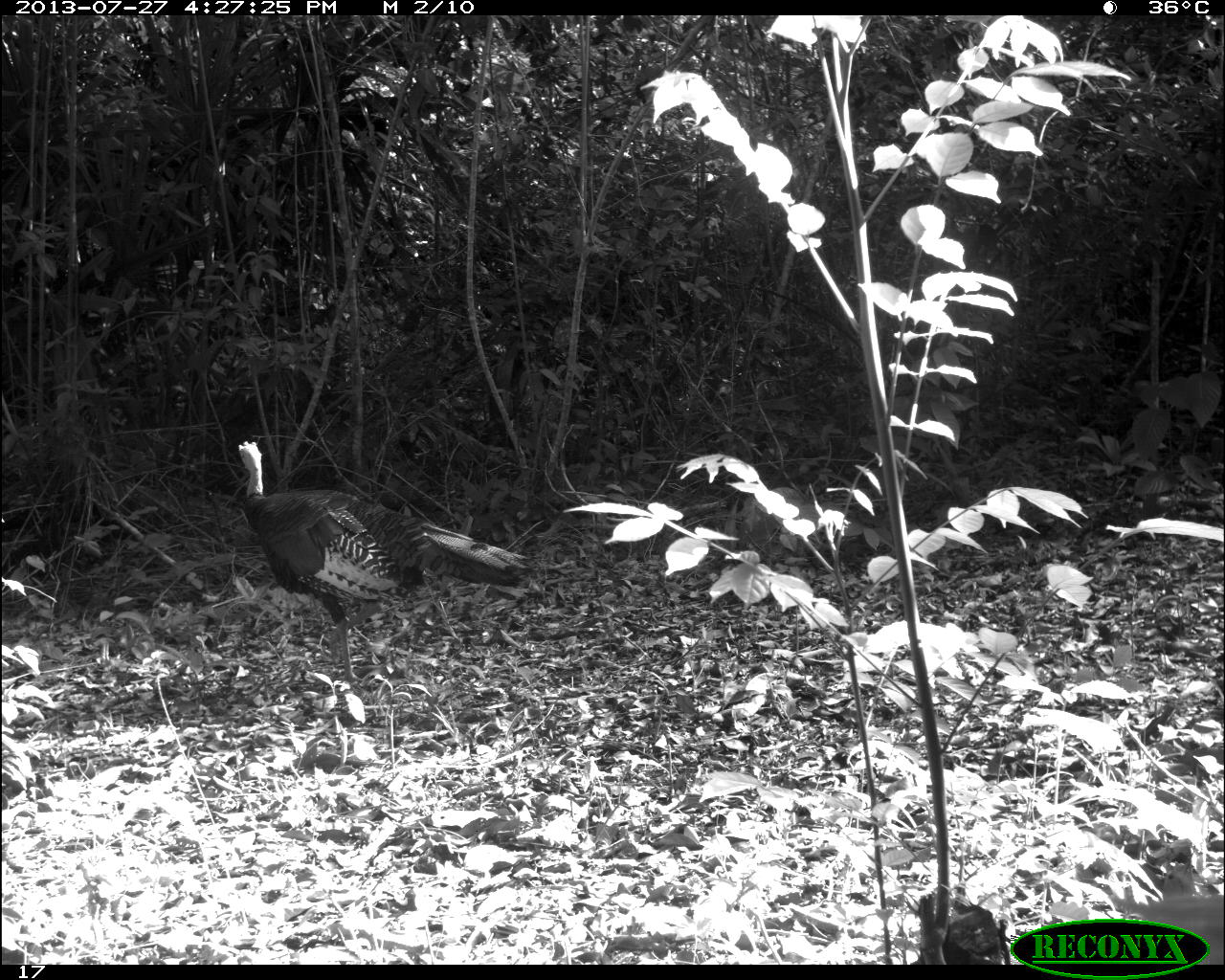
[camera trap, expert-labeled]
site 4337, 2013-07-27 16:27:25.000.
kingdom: Animalia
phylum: Chordata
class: Aves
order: Galliformes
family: Phasianidae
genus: Meleagris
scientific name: Meleagris ocellata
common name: ocellated turkey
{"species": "Meleagris ocellata (ocellated turkey)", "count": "1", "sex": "male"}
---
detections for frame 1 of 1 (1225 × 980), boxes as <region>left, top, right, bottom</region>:
meleagris ocellata: <region>231, 441, 532, 682</region>